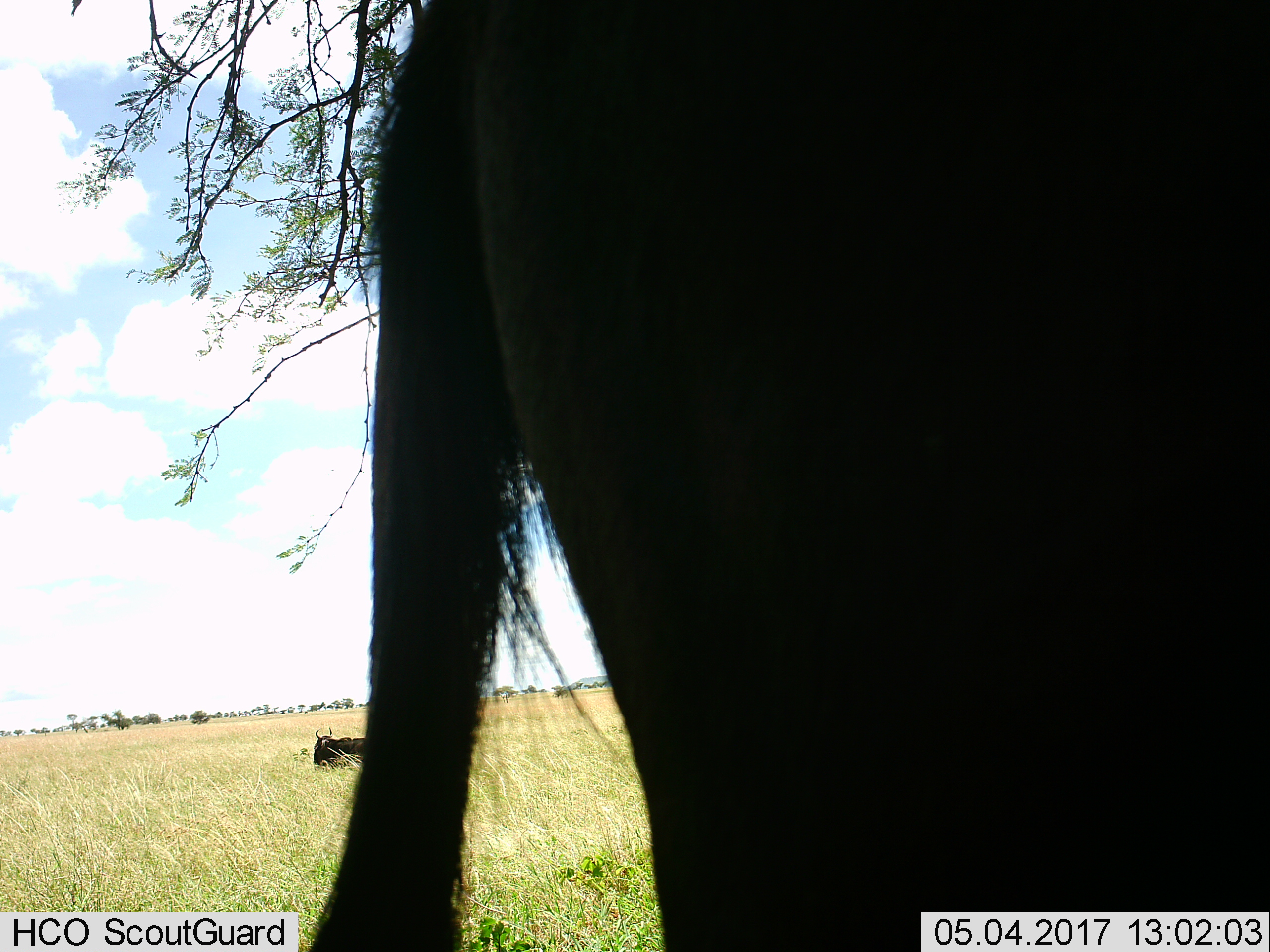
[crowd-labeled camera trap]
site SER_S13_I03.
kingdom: Animalia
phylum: Chordata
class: Mammalia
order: Artiodactyla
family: Bovidae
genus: Connochaetes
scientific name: Connochaetes taurinus taurinus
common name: blue wildebeest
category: wildebeestblue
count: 2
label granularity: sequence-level